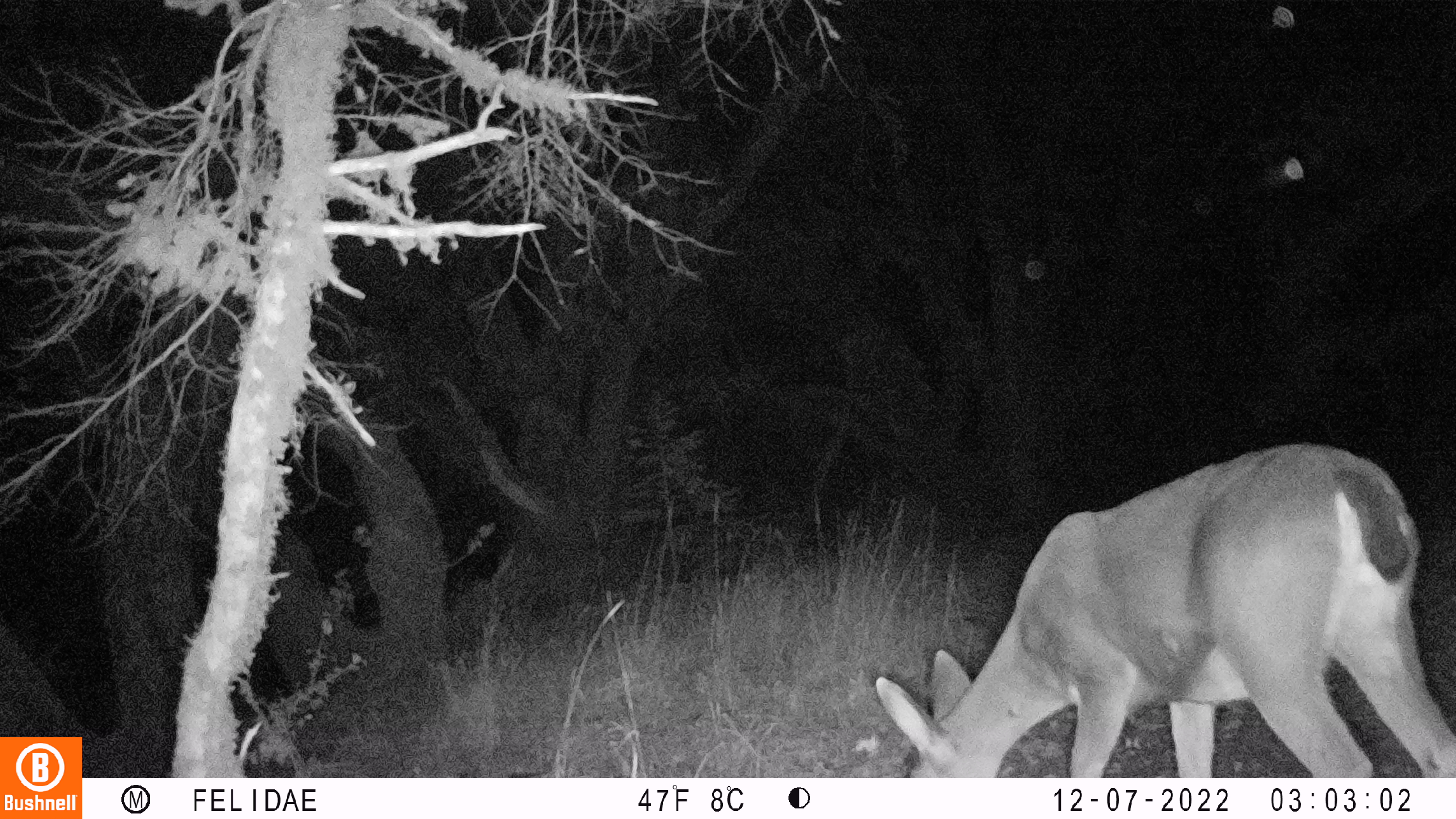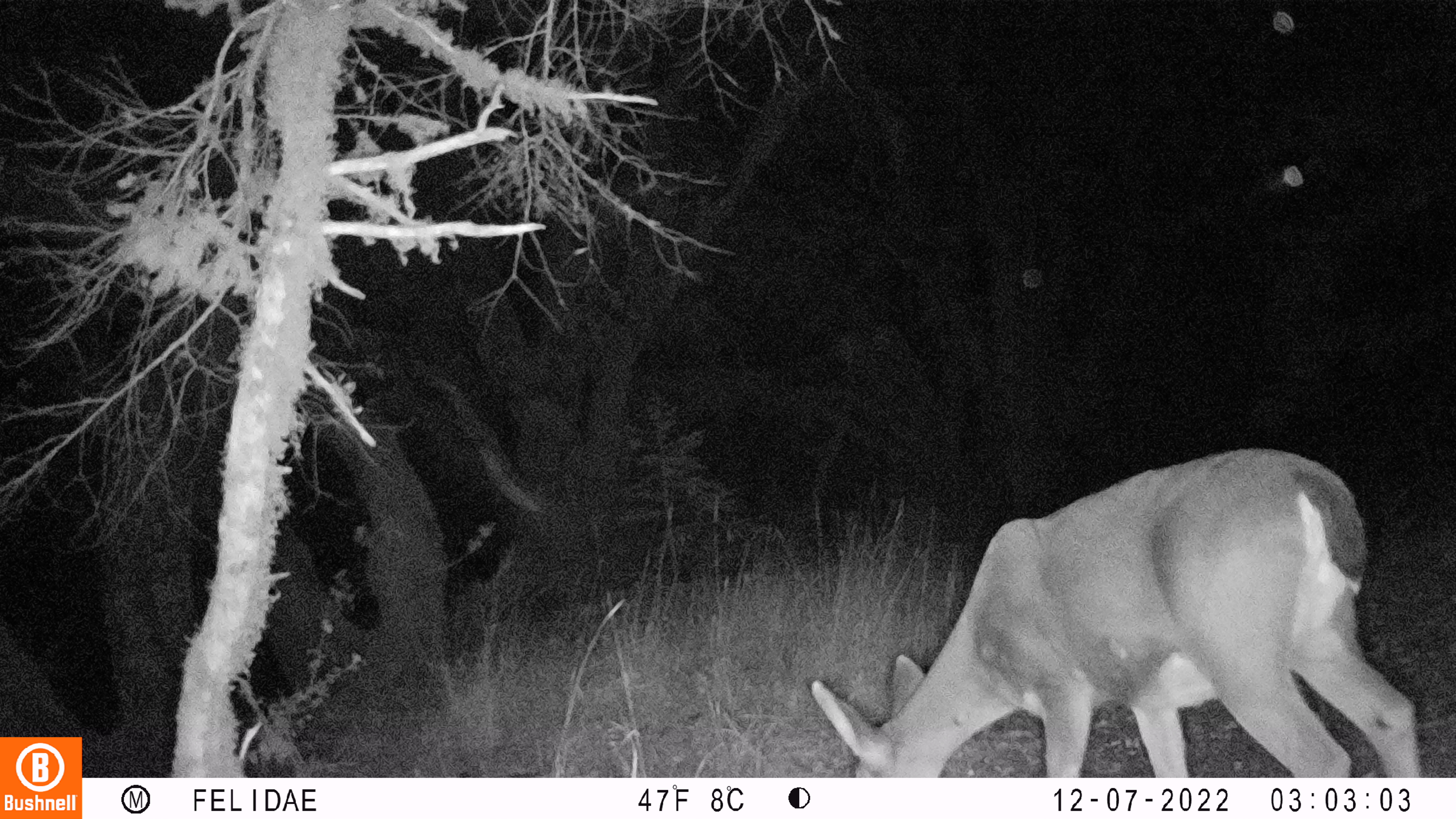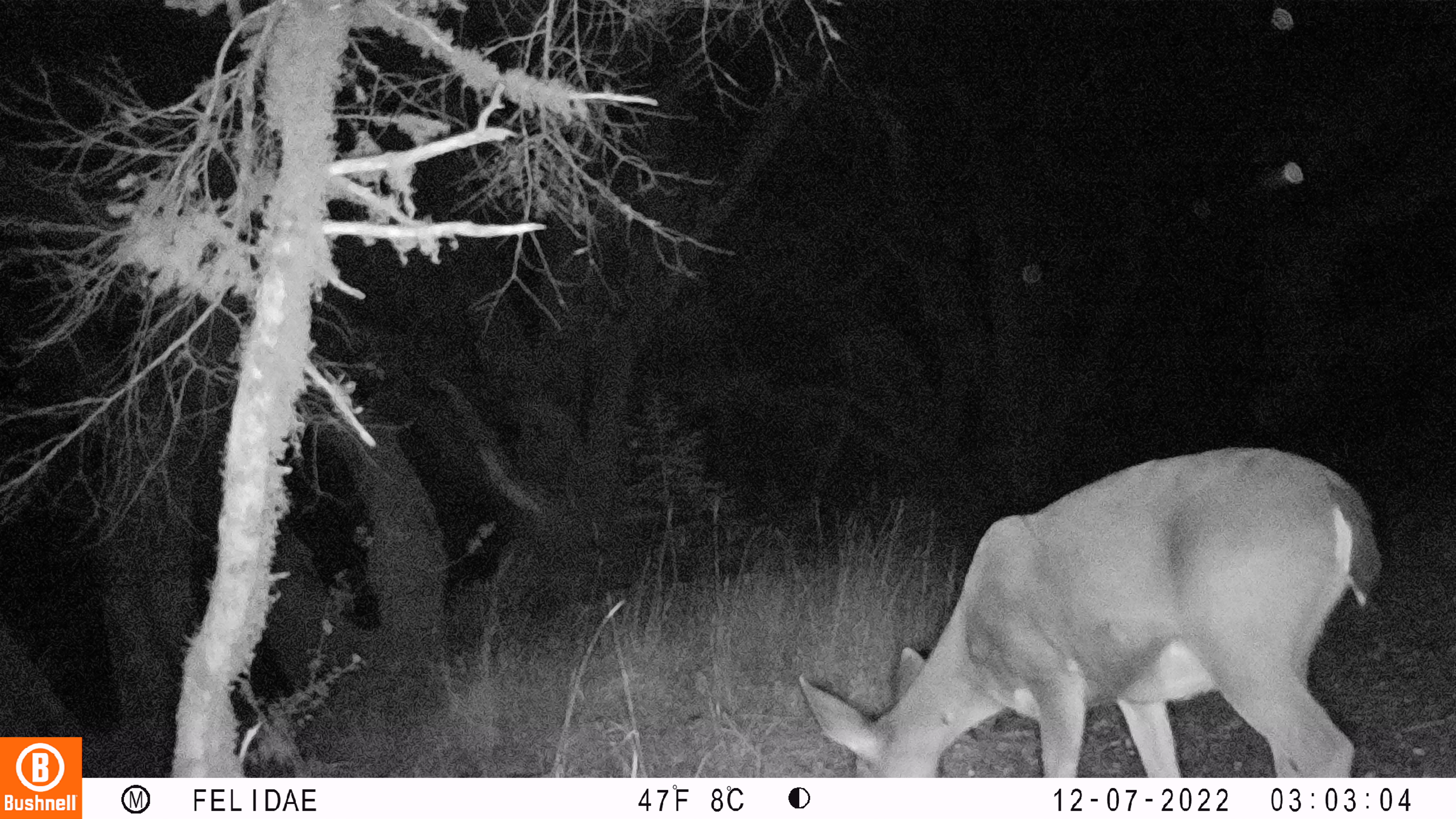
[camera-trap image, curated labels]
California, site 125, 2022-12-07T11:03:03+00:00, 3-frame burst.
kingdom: Animalia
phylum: Chordata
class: Mammalia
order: Artiodactyla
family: Cervidae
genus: Odocoileus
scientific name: Odocoileus hemionus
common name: mule deer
Mule deer (Odocoileus hemionus).